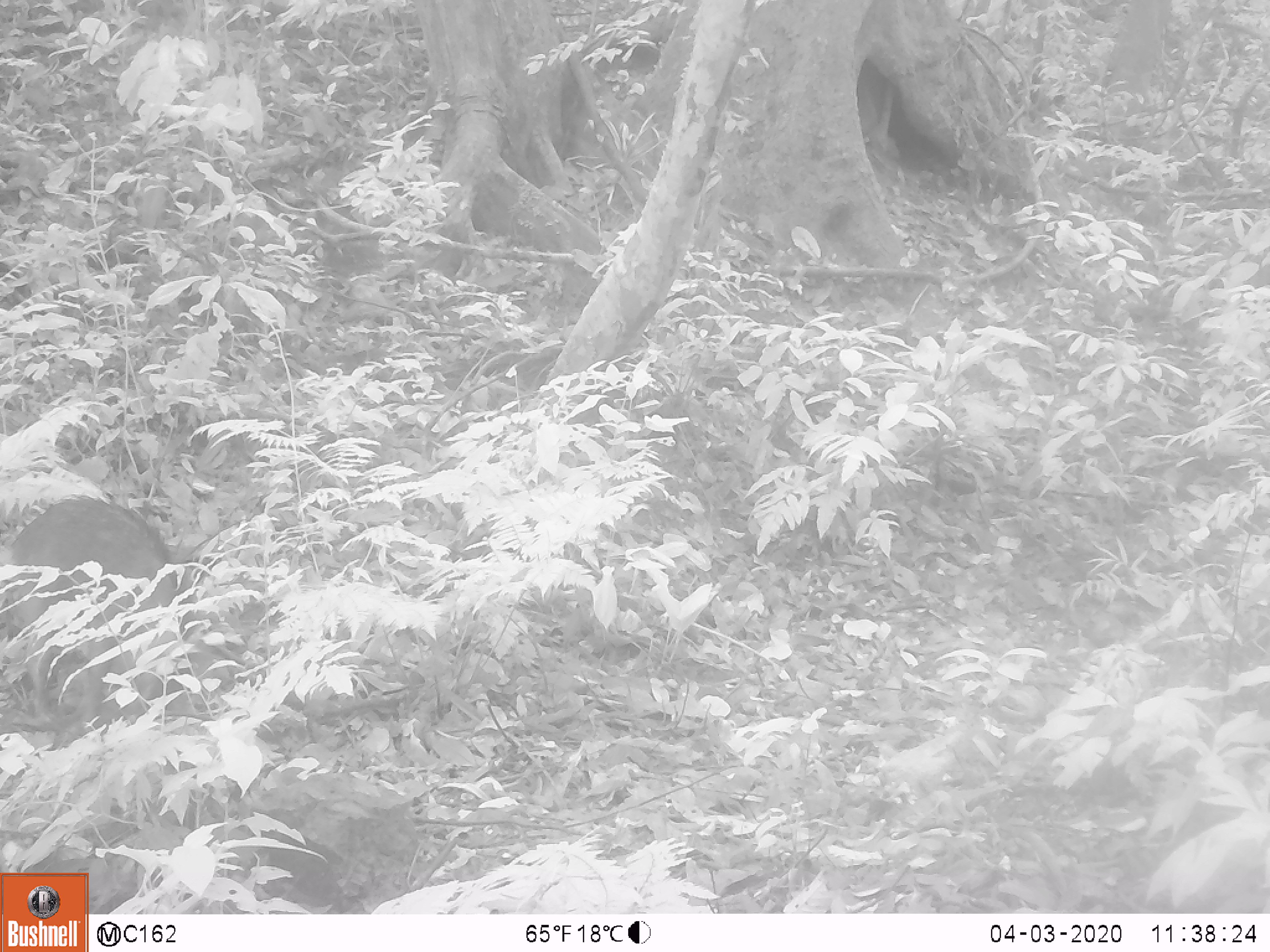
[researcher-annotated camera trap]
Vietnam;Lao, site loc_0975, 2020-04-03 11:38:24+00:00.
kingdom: Animalia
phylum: Chordata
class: Mammalia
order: Artiodactyla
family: Suidae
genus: Sus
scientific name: Sus scrofa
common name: eurasian wild pig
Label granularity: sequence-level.